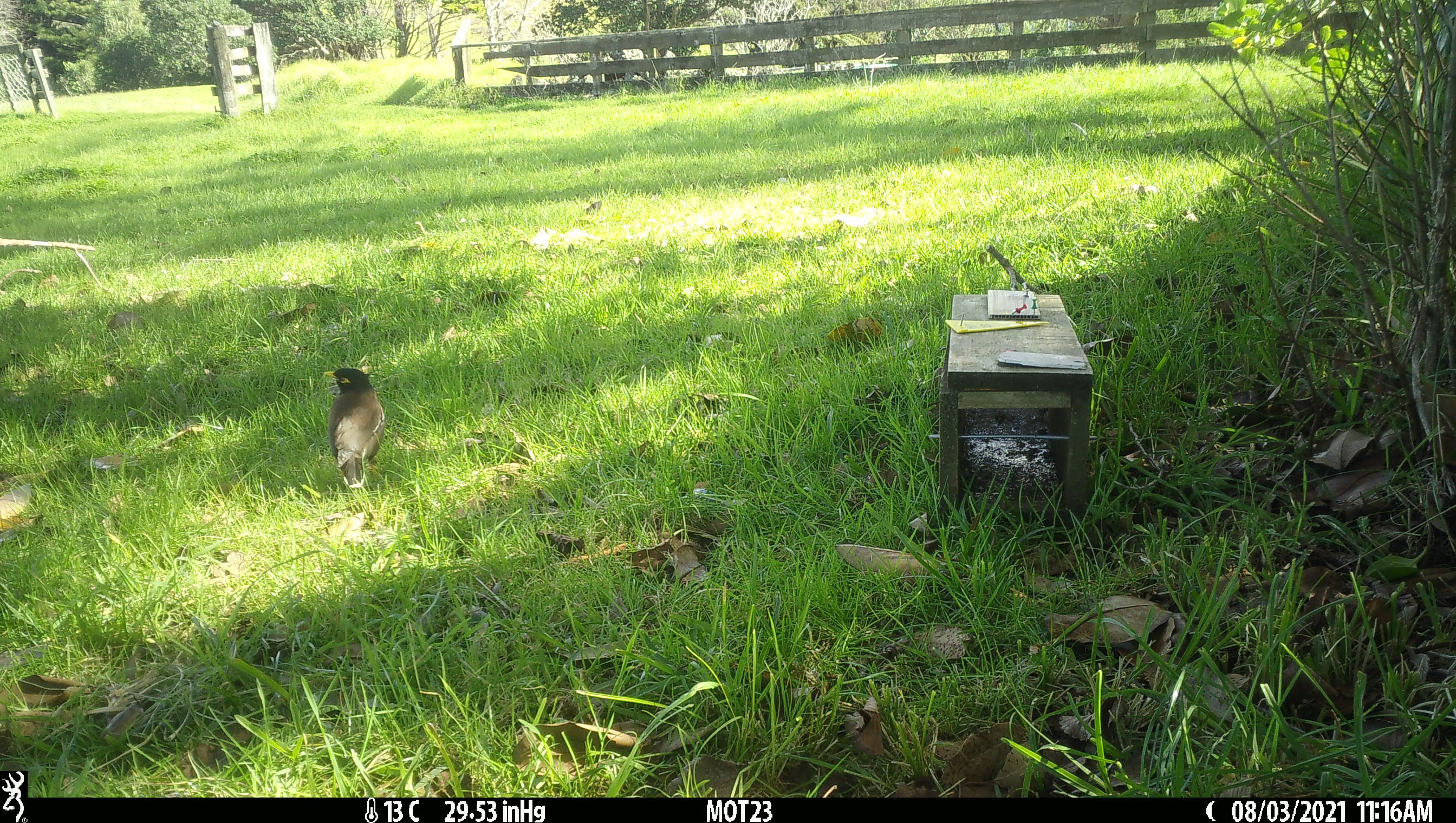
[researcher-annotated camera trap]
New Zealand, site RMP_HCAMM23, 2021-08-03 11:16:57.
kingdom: Animalia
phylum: Chordata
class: Aves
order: Passeriformes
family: Sturnidae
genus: Acridotheres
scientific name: Acridotheres tristis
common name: common myna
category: myna